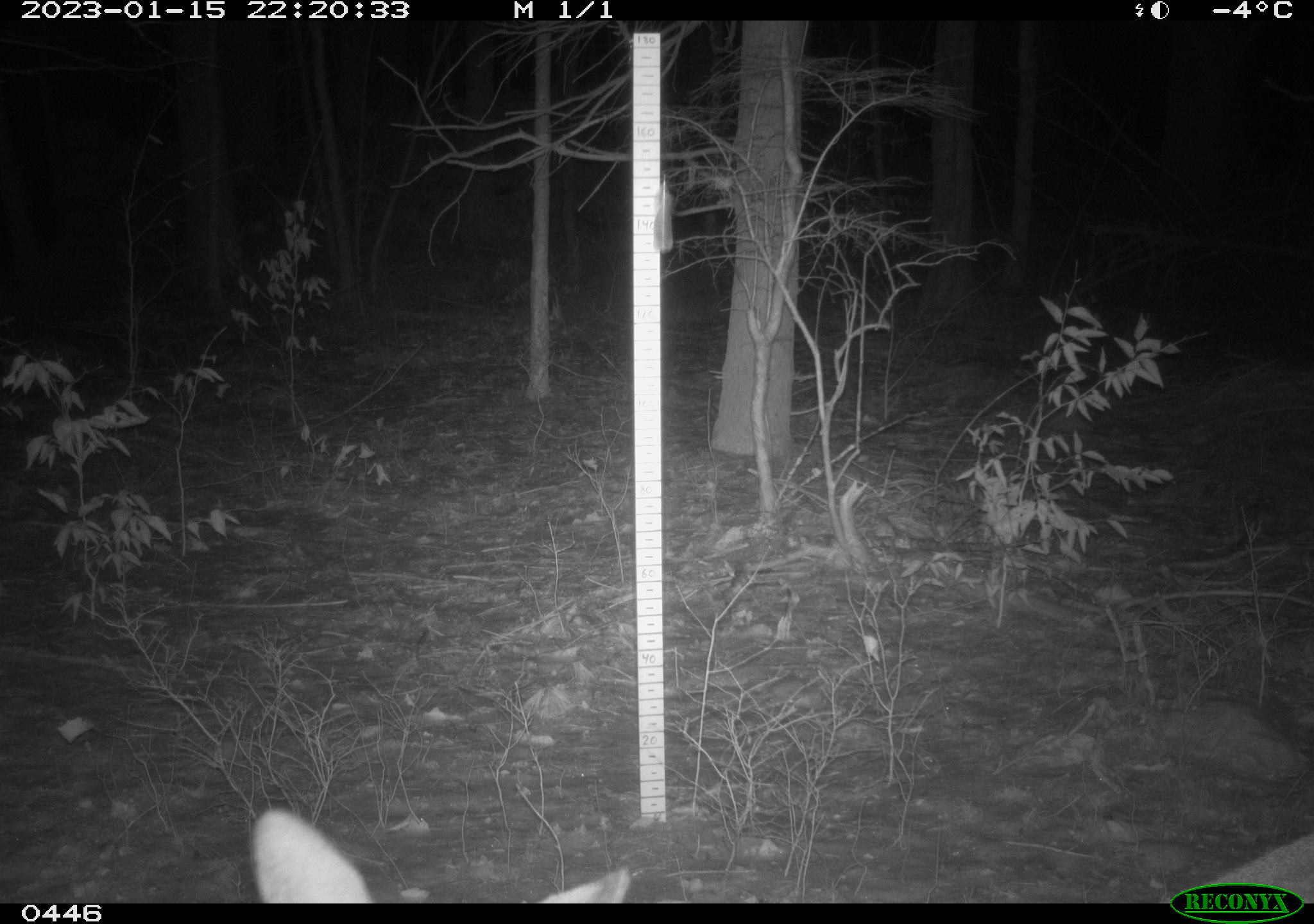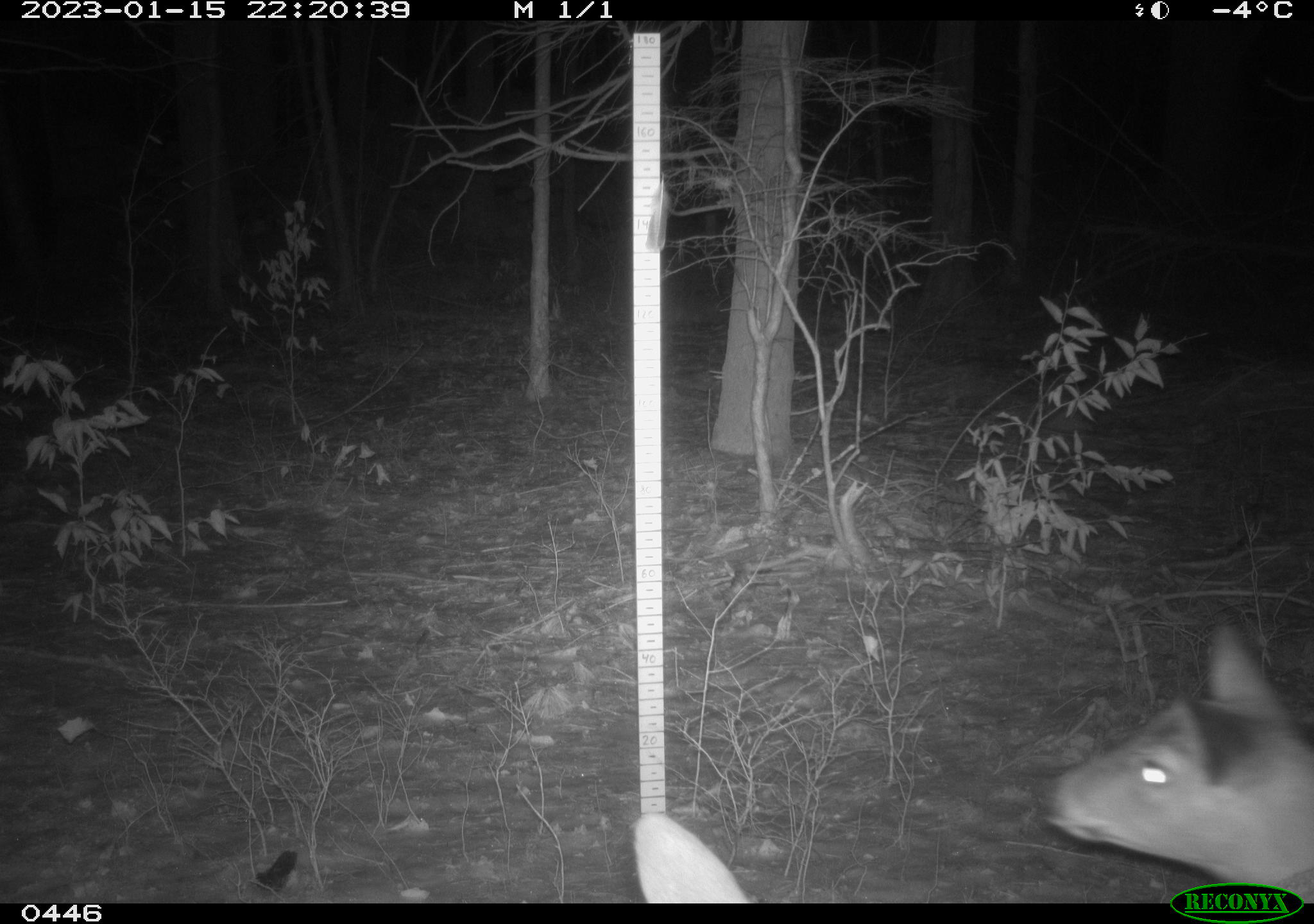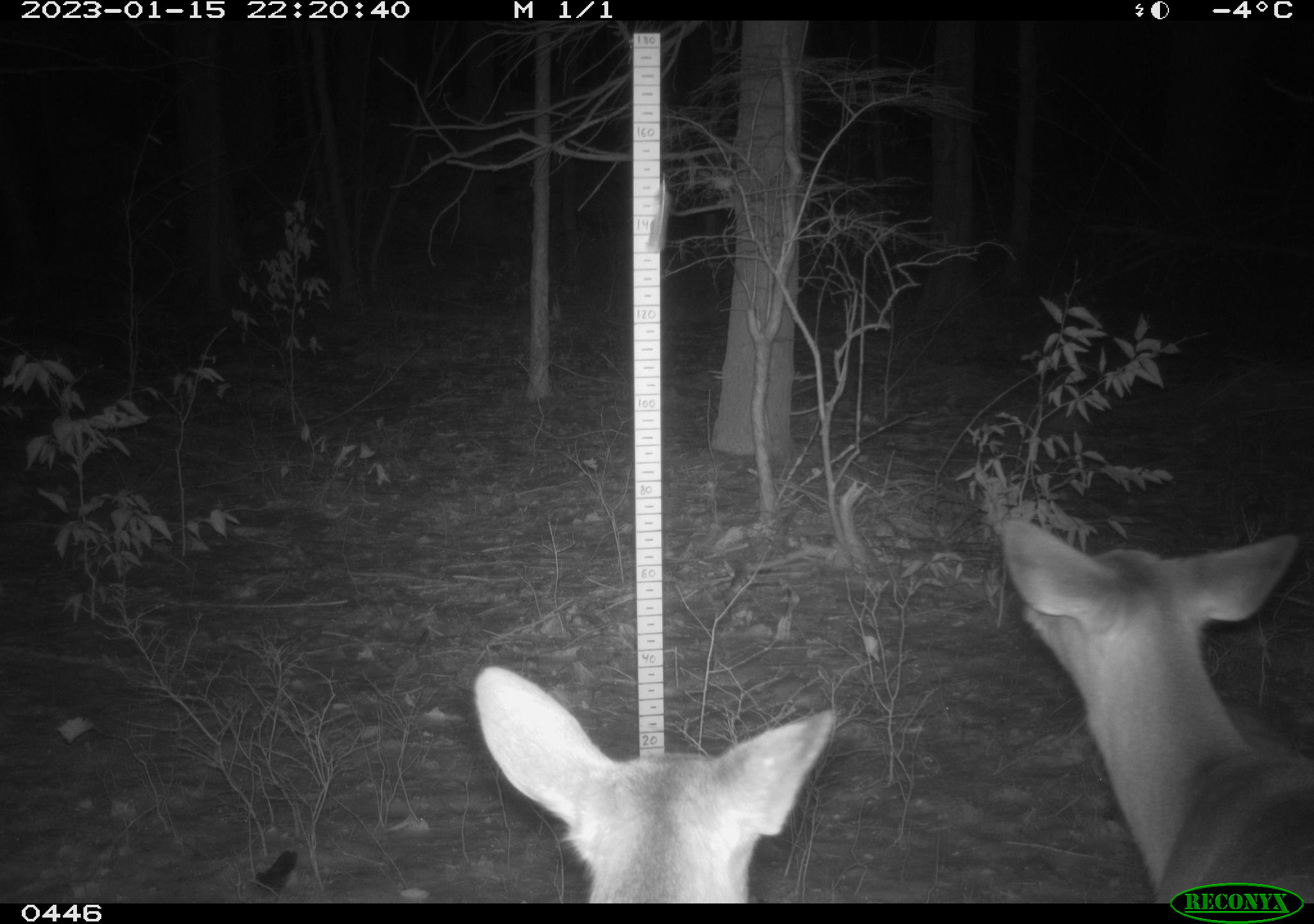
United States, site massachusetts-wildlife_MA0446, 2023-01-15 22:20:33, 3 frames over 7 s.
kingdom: Animalia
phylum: Chordata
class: Mammalia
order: Artiodactyla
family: Cervidae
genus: Odocoileus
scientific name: Odocoileus virginianus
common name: white-tailed deer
White-tailed deer (Odocoileus virginianus).